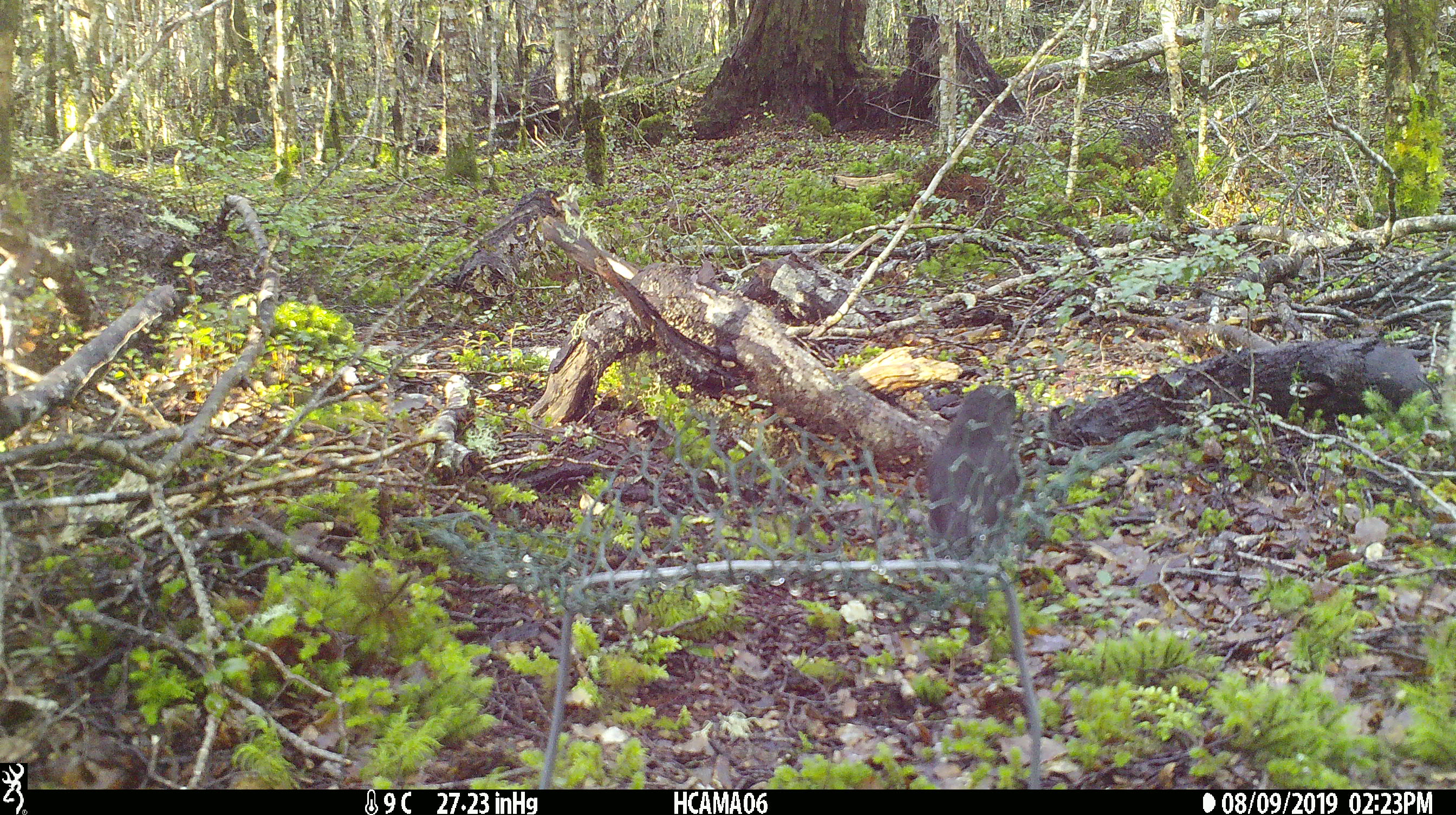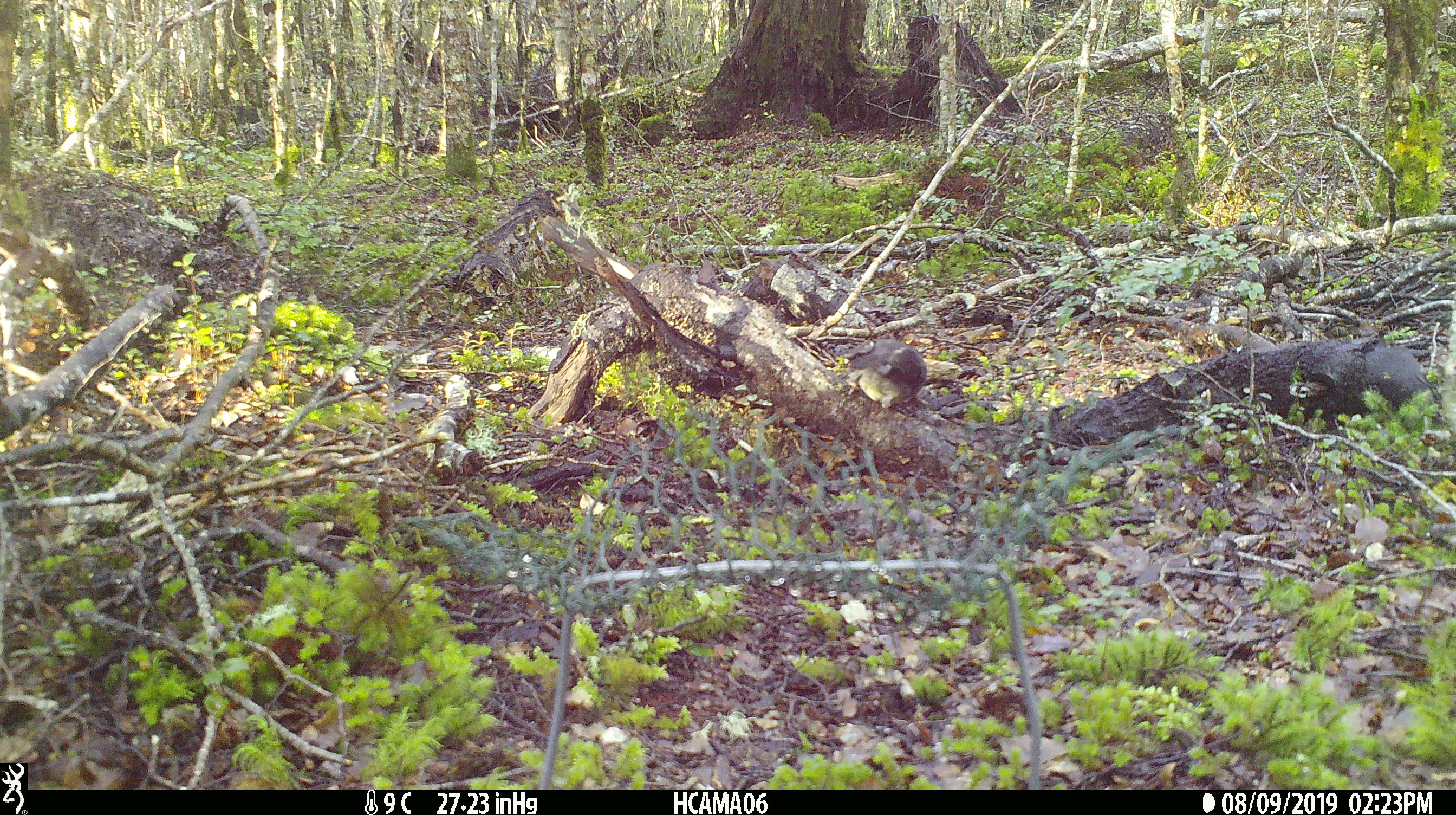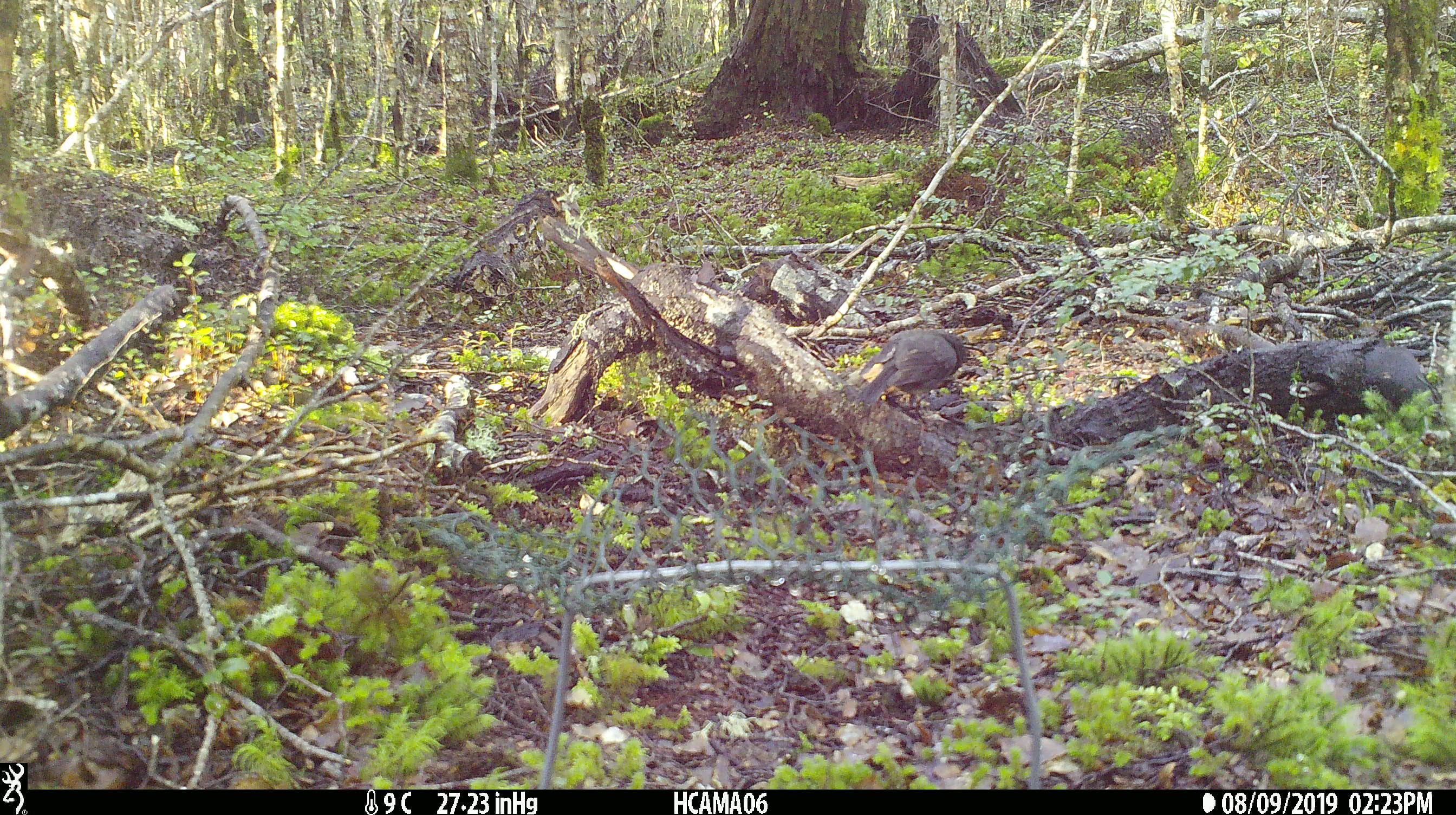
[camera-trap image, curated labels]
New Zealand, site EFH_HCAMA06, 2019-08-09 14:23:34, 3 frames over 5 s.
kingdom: Animalia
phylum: Chordata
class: Aves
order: Passeriformes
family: Petroicidae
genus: Petroica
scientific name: Petroica australis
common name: new zealand robin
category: robin